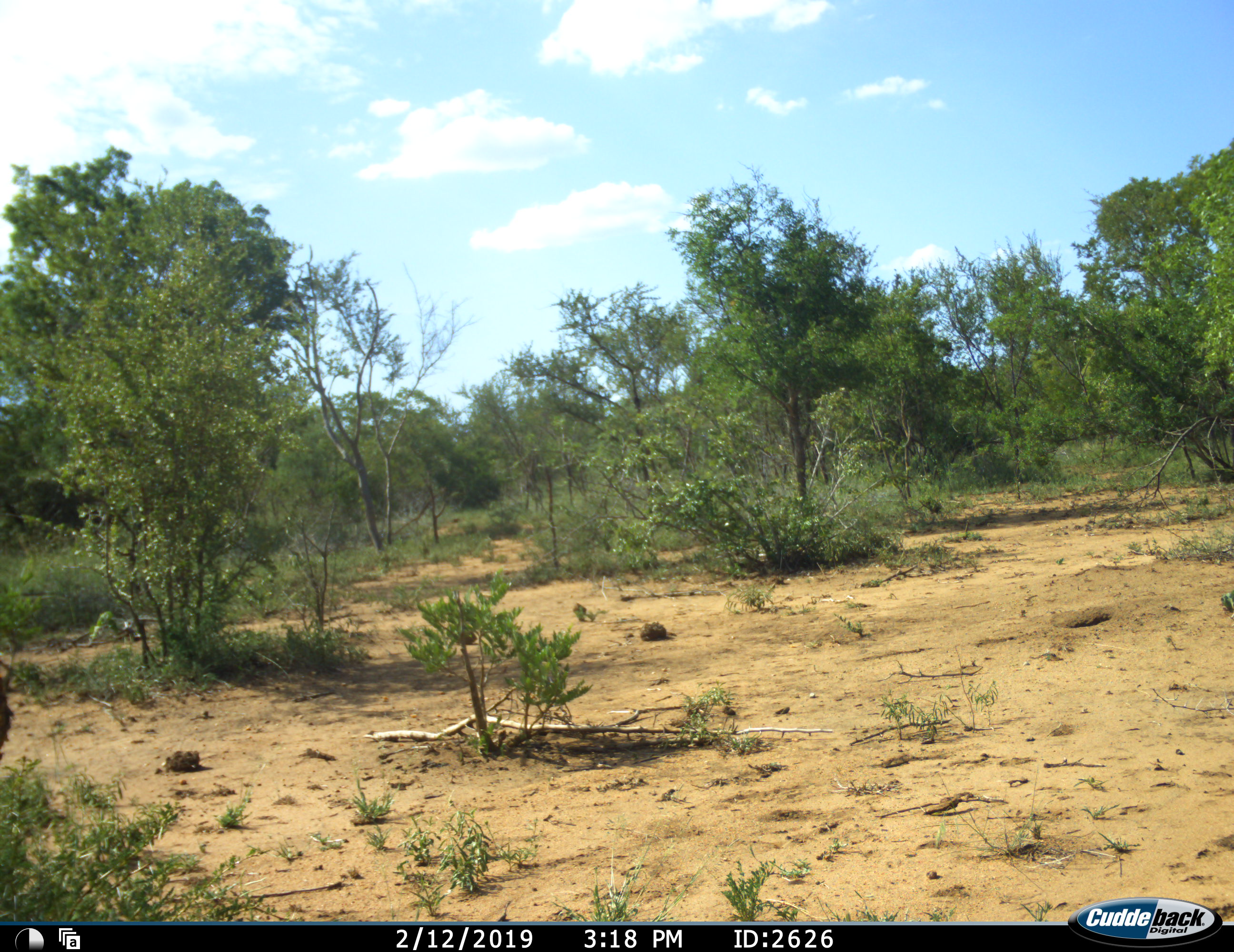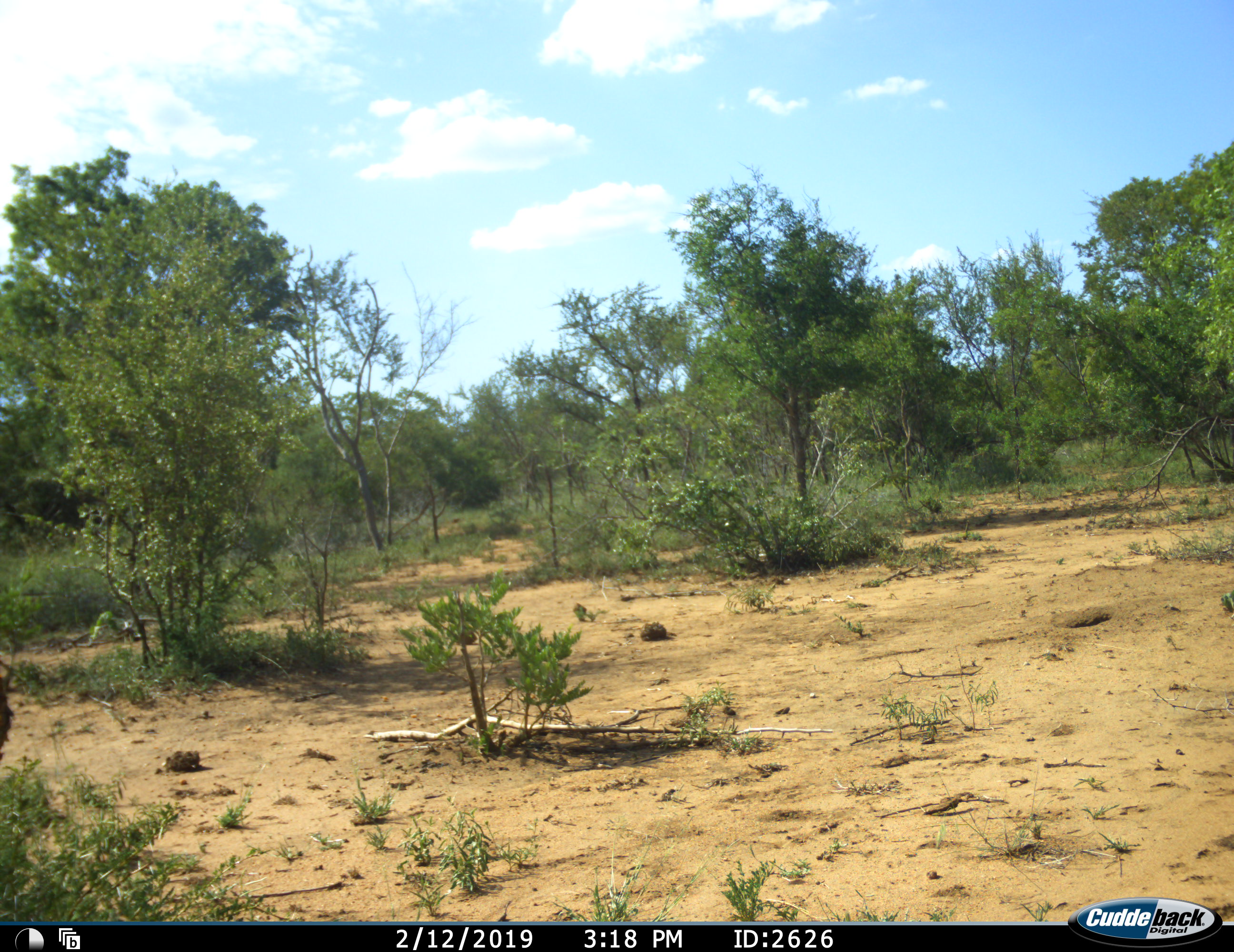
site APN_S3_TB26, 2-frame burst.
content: unidentified animal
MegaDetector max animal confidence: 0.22